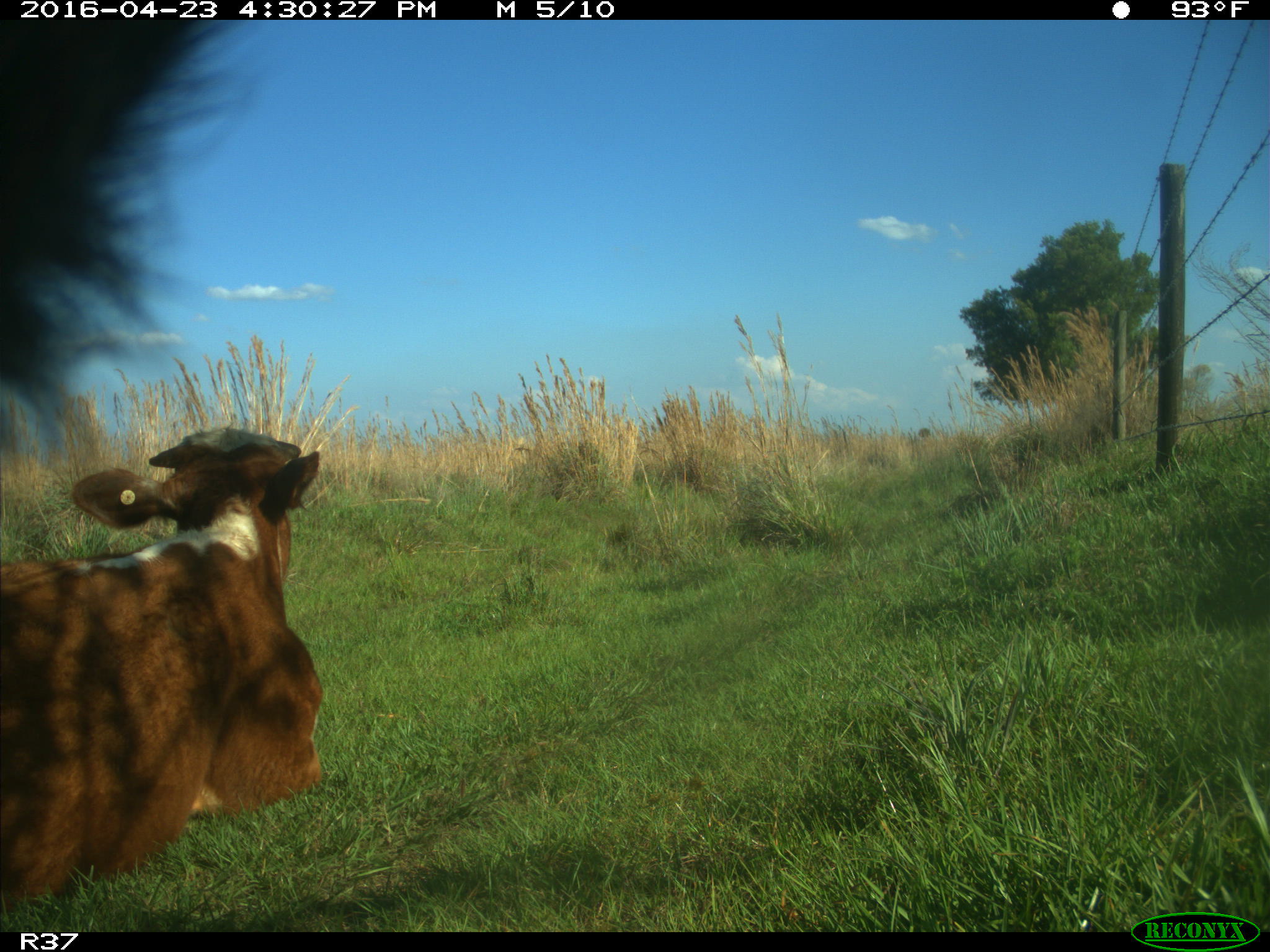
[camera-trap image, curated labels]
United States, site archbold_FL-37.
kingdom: Animalia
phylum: Chordata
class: Mammalia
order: Artiodactyla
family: Bovidae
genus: Bos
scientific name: Bos taurus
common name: domestic cow